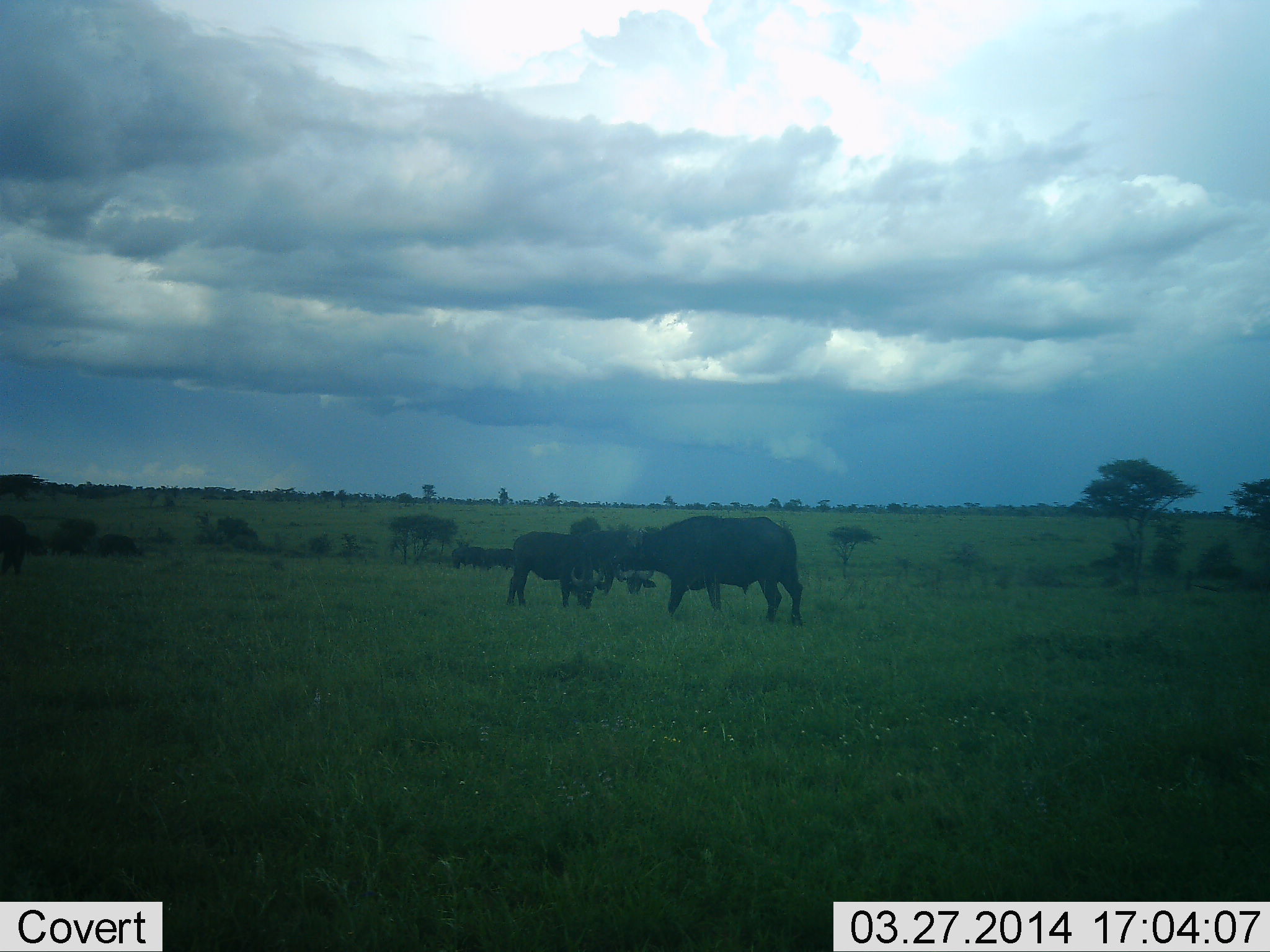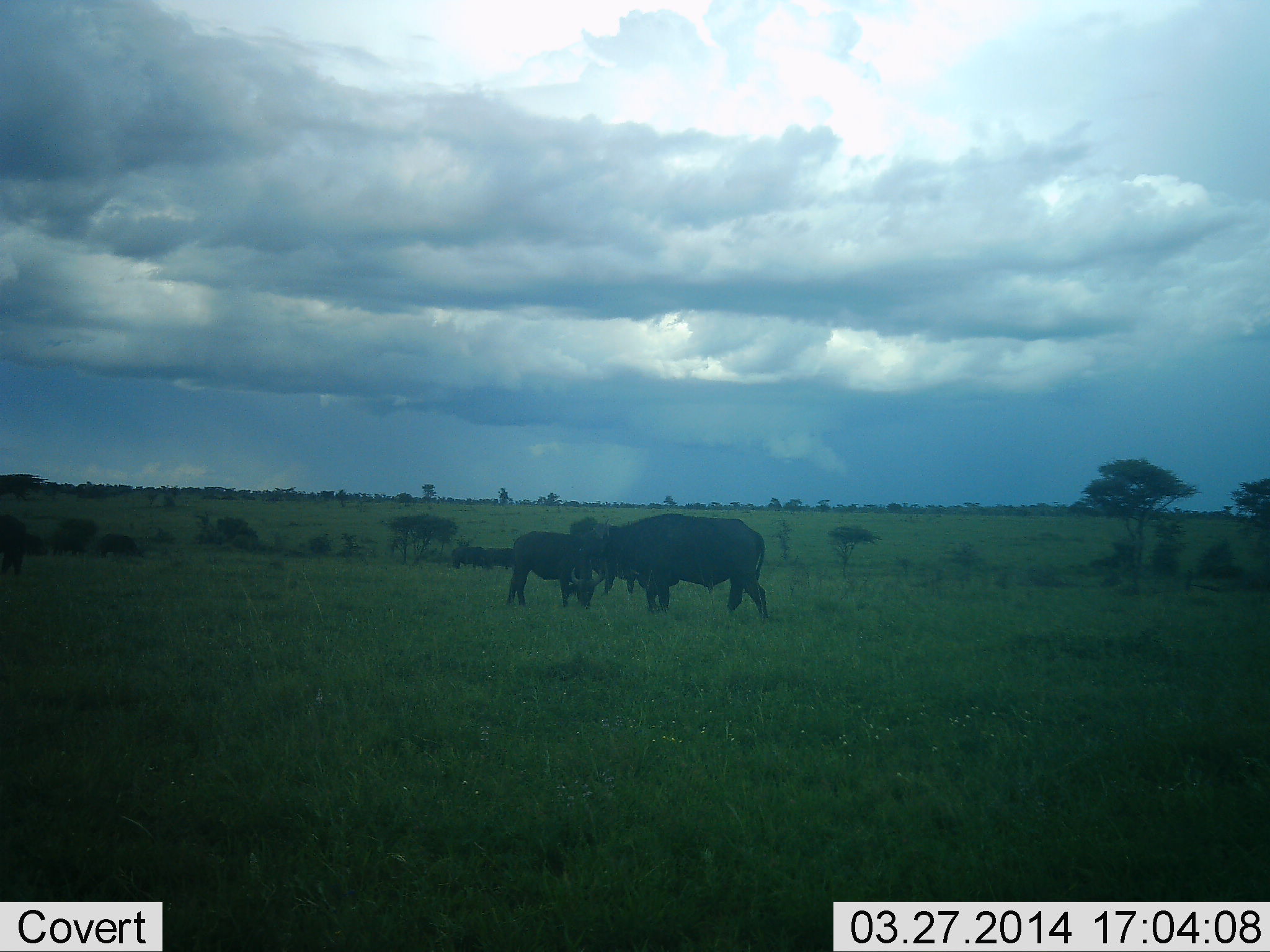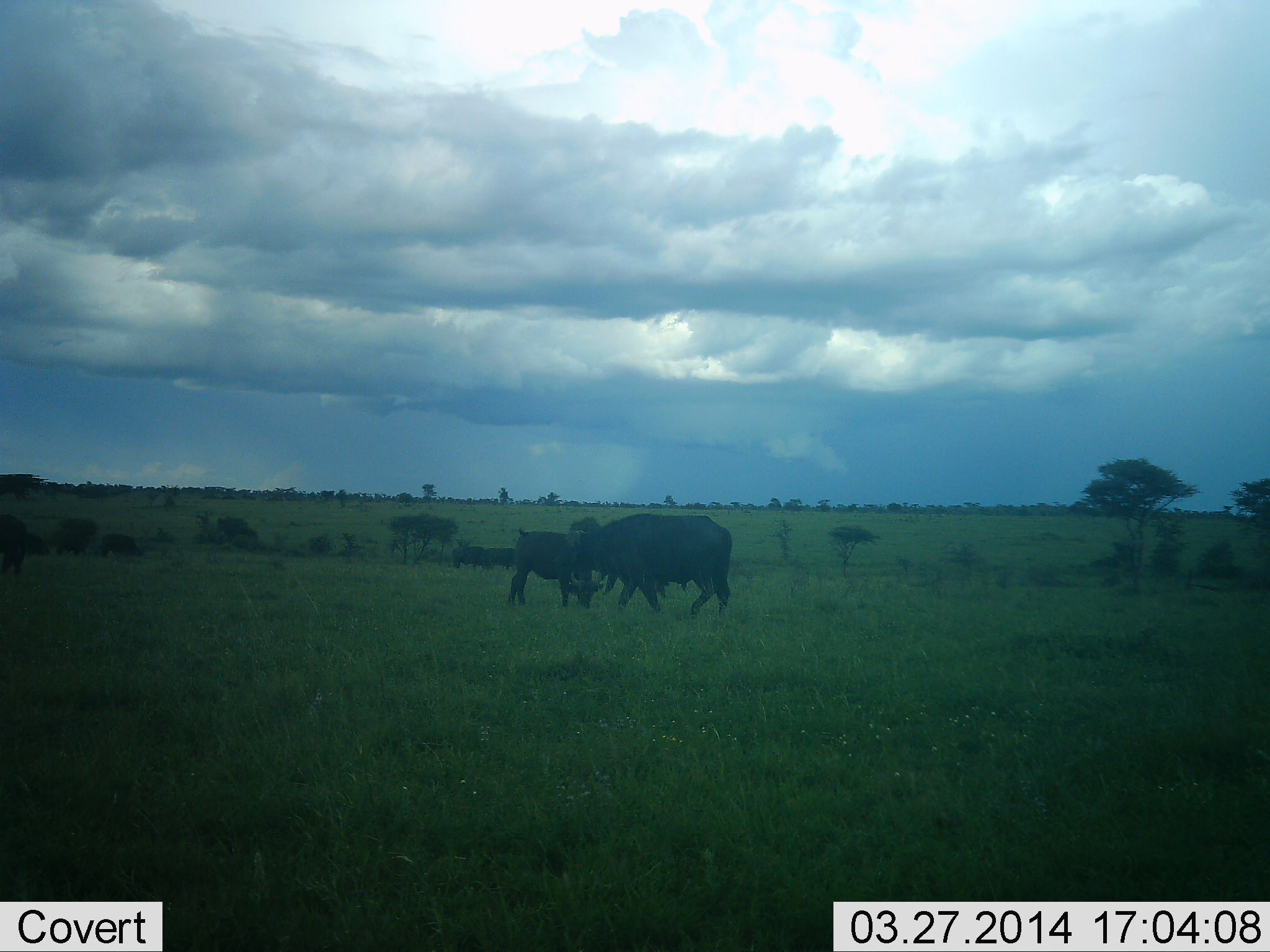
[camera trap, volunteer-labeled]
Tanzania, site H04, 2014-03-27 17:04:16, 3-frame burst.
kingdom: Animalia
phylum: Chordata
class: Mammalia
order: Artiodactyla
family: Bovidae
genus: Syncerus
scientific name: Syncerus caffer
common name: cape buffalo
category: buffalo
Buffalo (cape buffalo) (Syncerus caffer), count 3. Behavior (volunteer vote fractions): standing 70%, resting 0%, moving 50%, interacting 0%. Young present (vote fraction): 10%. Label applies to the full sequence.